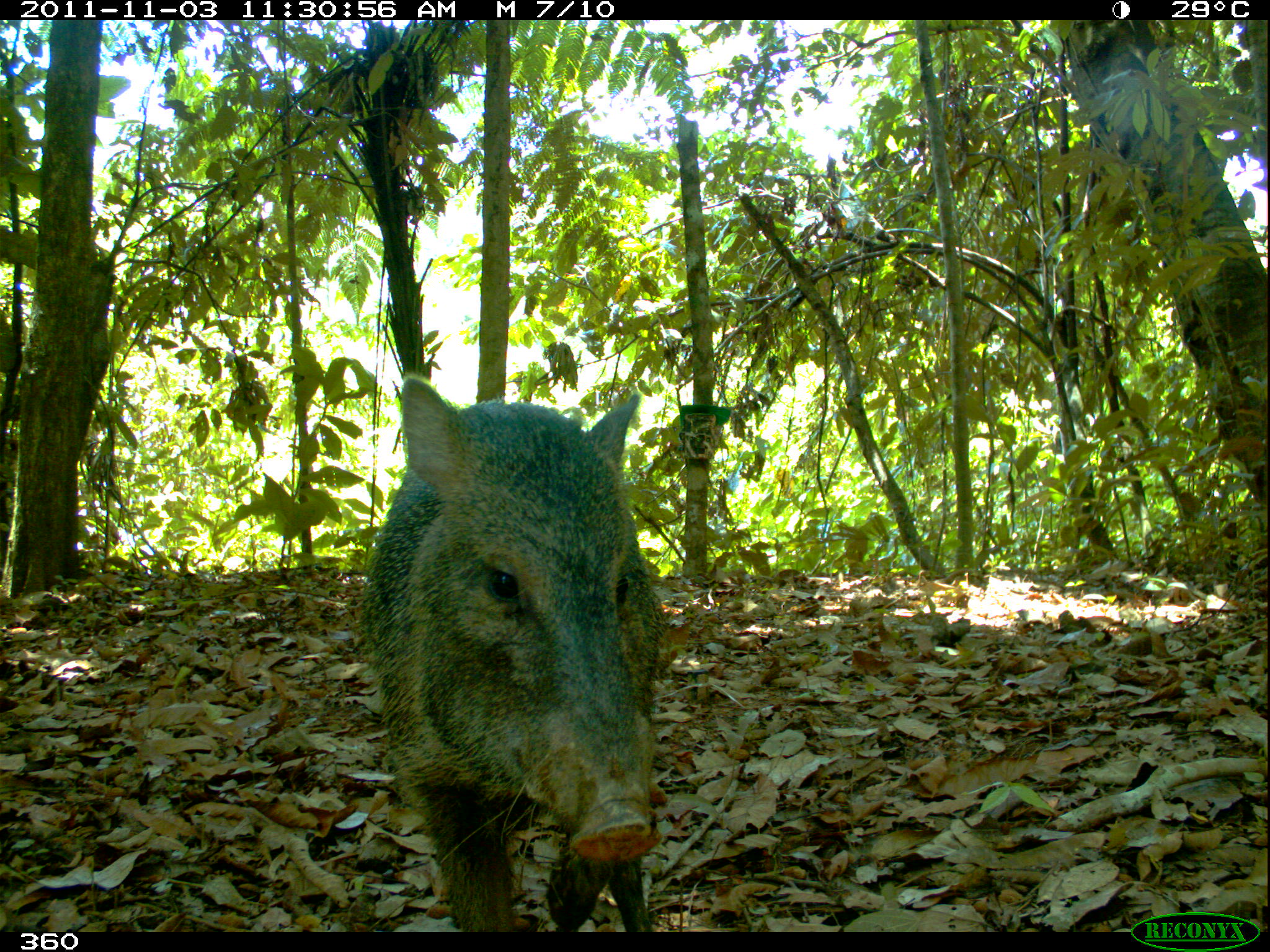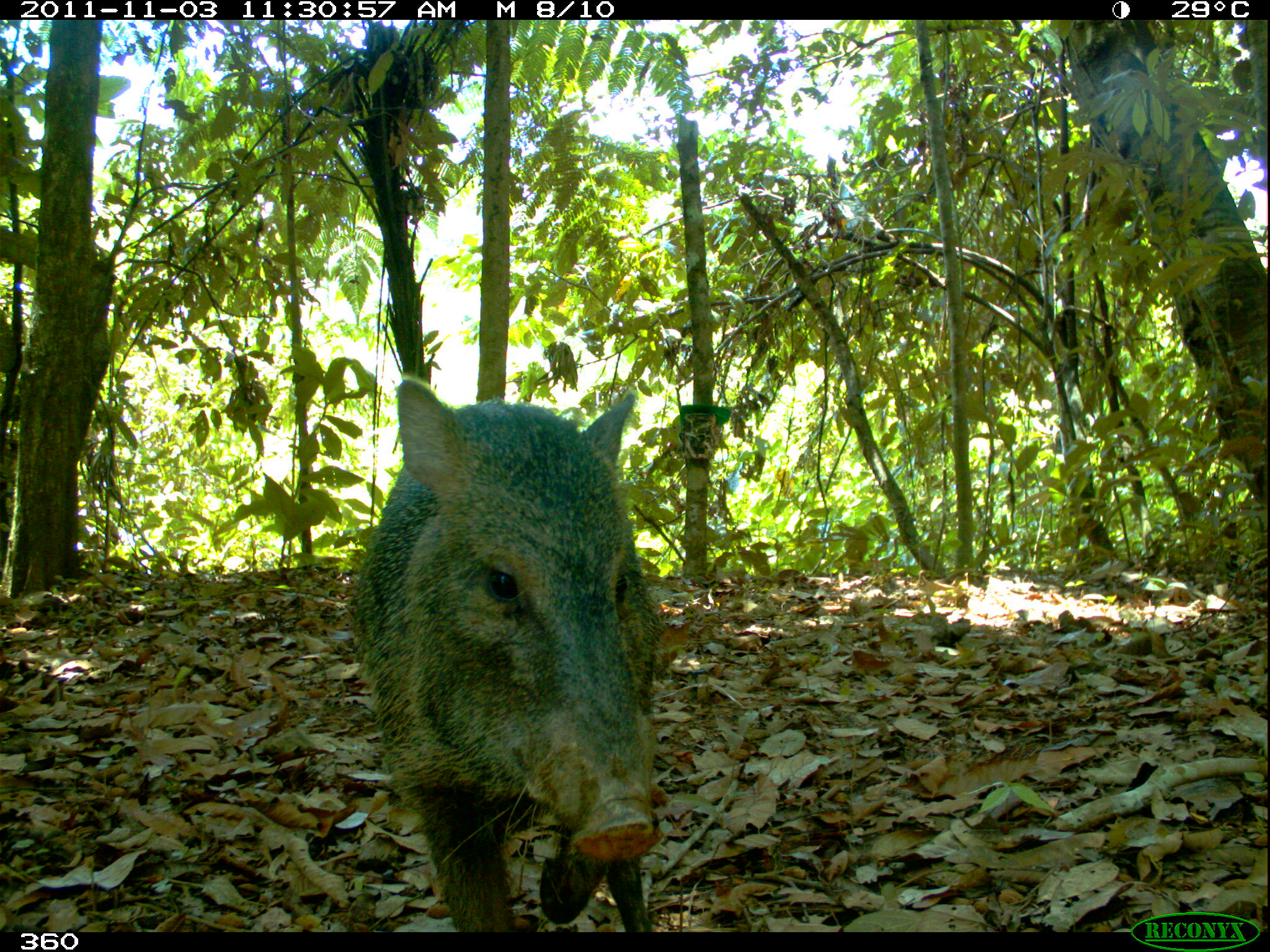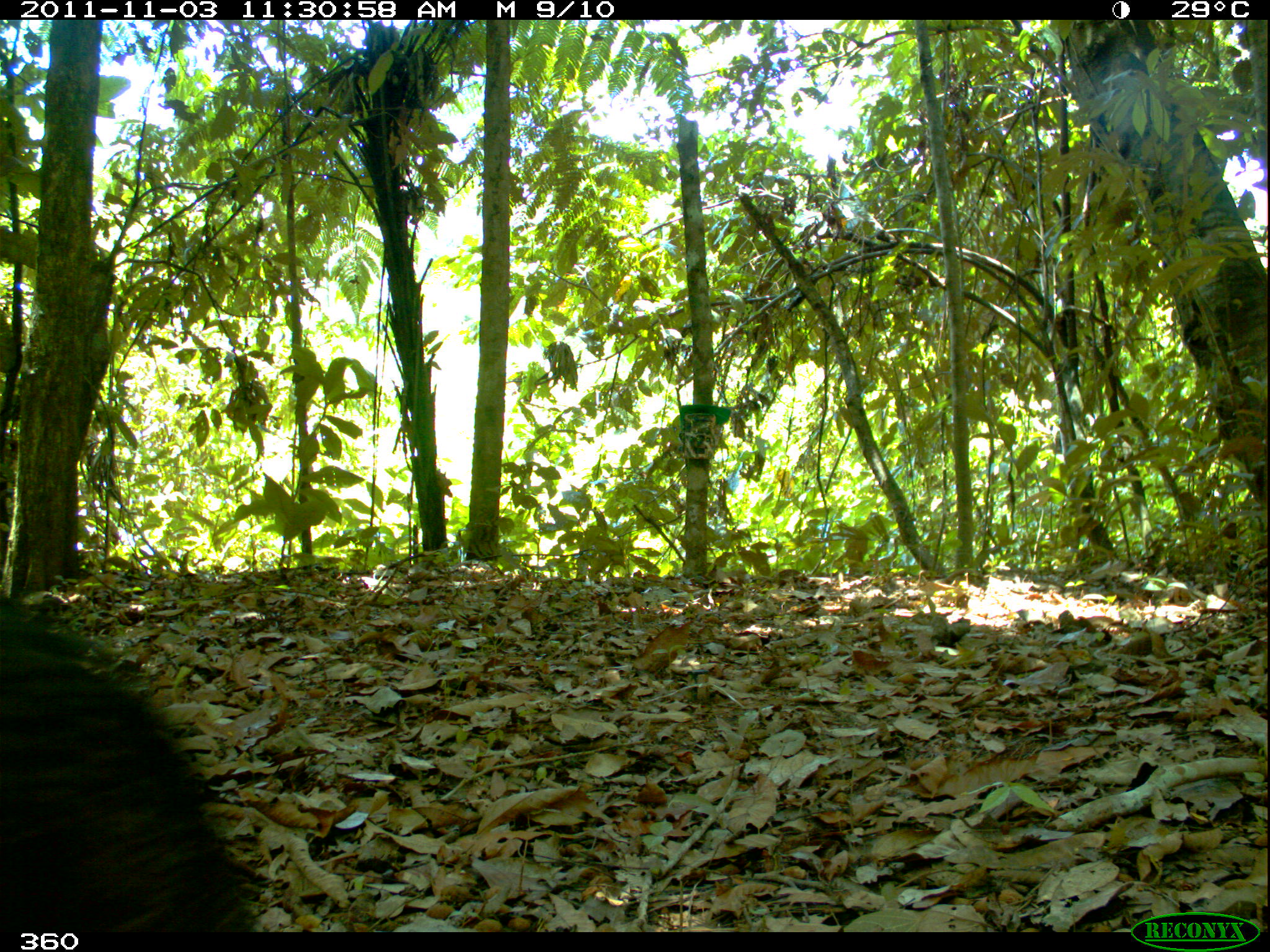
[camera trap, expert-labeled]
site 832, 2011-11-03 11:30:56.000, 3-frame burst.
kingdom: Animalia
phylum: Chordata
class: Mammalia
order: Artiodactyla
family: Tayassuidae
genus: Pecari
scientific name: Pecari tajacu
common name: collared peccary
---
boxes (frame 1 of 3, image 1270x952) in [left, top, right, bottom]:
pecari tajacu: [350, 372, 681, 931]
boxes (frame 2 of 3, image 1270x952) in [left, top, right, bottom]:
pecari tajacu: [341, 376, 669, 928]